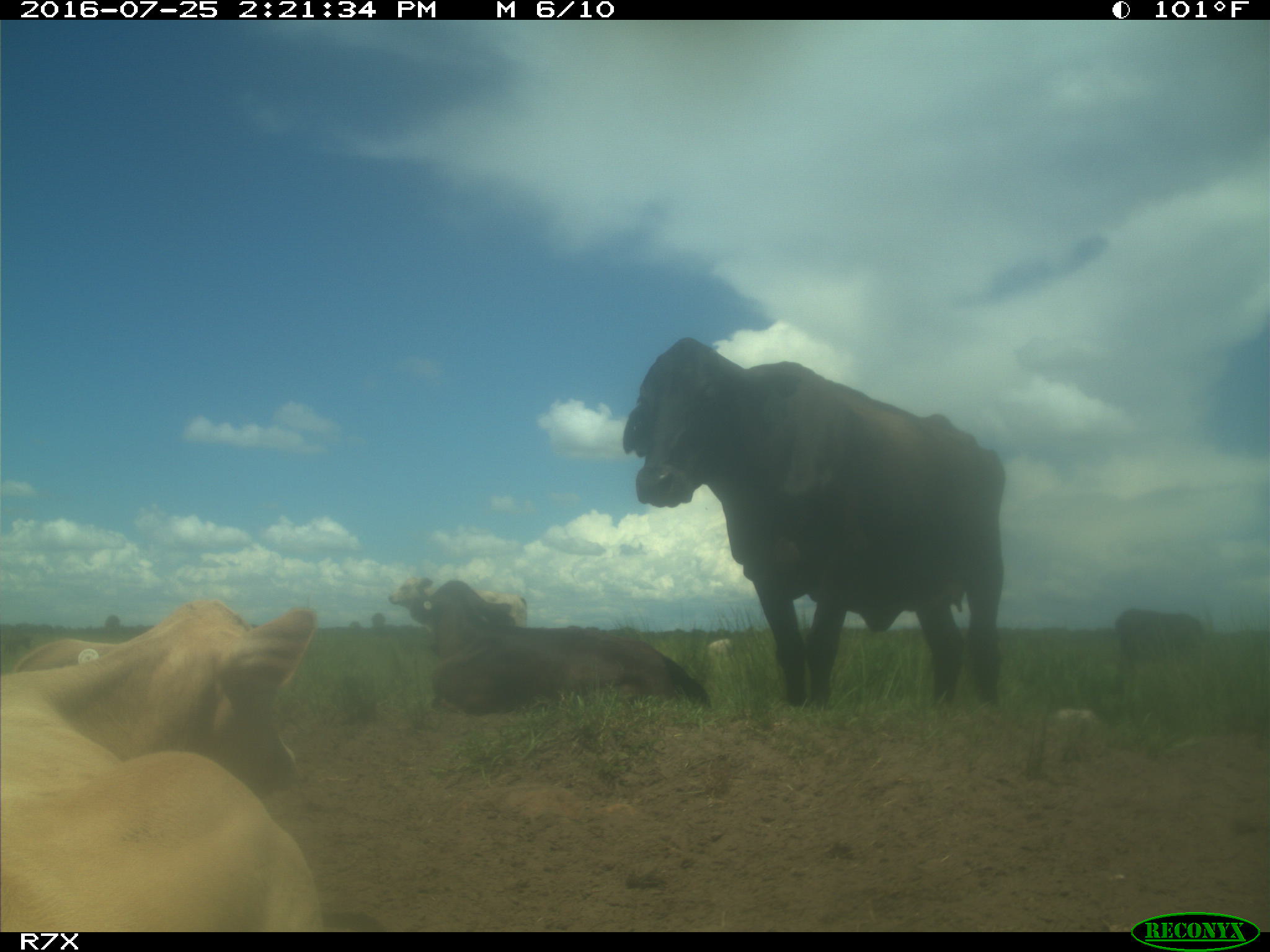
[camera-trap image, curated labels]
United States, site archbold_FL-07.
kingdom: Animalia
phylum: Chordata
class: Mammalia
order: Artiodactyla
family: Bovidae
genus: Bos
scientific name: Bos taurus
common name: domestic cow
Bos taurus (domestic cow).